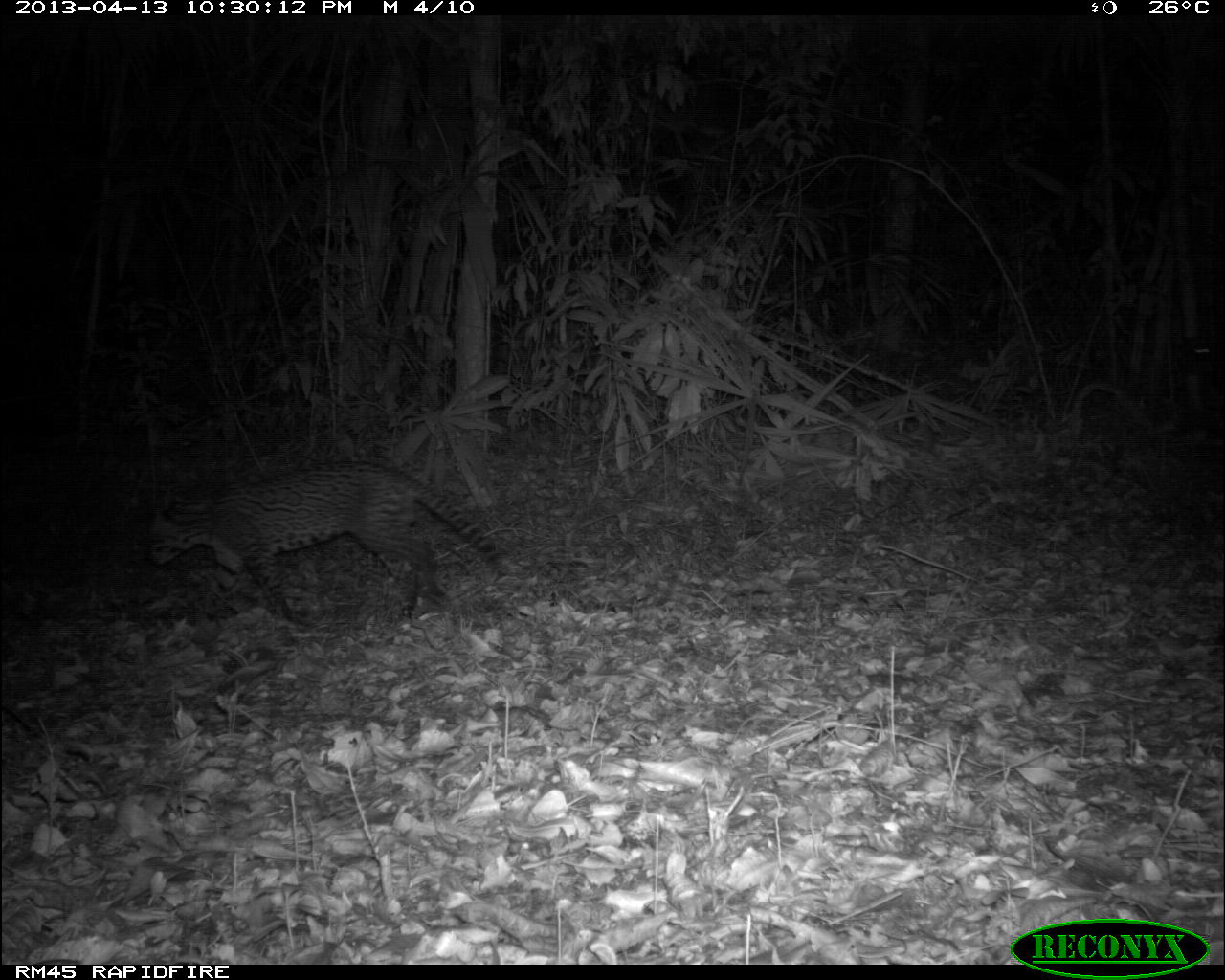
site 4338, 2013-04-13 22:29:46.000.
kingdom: Animalia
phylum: Chordata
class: Mammalia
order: Carnivora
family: Felidae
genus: Leopardus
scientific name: Leopardus pardalis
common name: ocelot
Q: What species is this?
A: Leopardus pardalis (ocelot).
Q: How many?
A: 1.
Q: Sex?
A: Male.